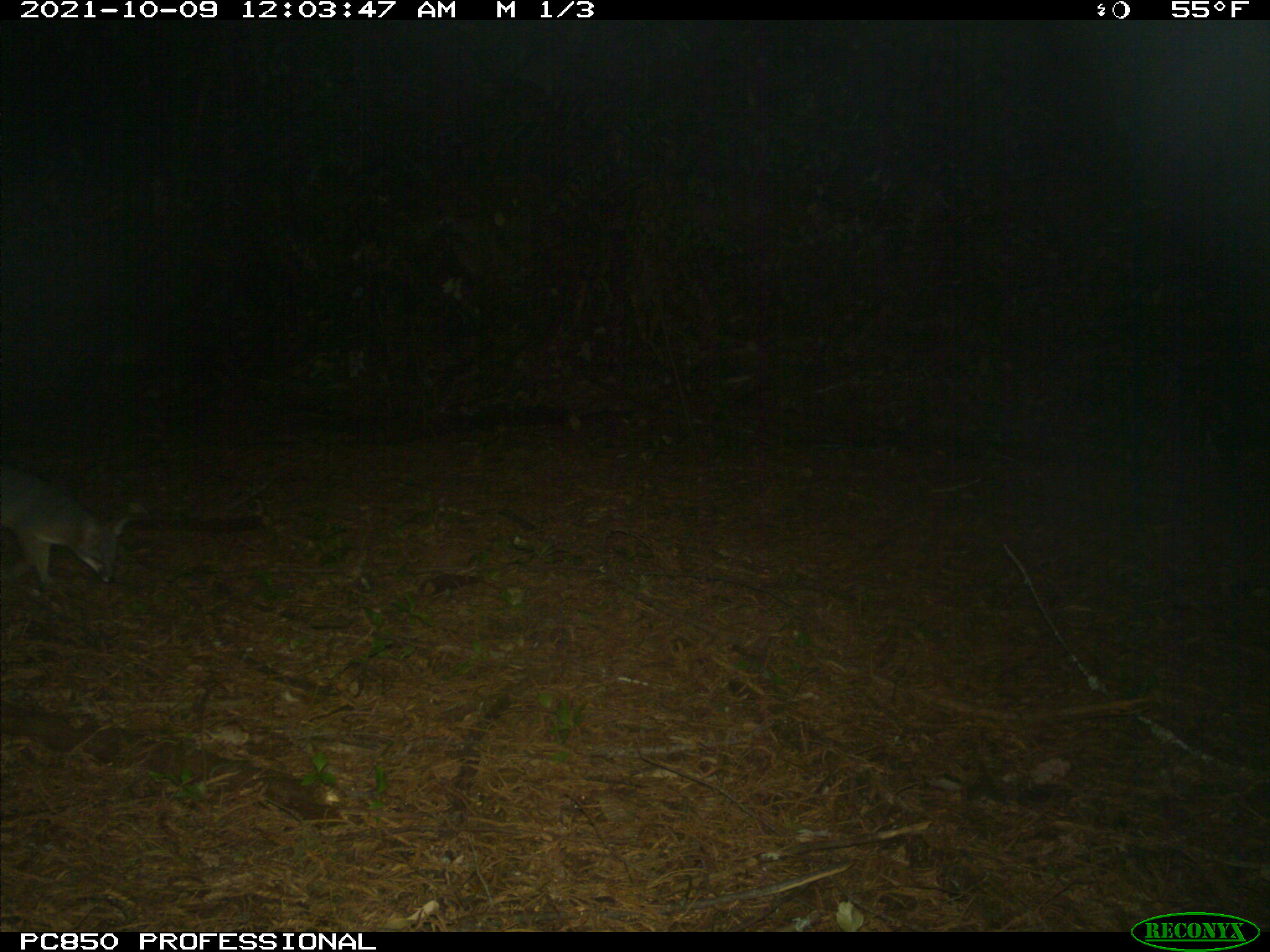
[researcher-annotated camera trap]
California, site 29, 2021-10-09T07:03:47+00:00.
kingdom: Animalia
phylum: Chordata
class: Mammalia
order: Carnivora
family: Canidae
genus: Urocyon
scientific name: Urocyon cinereoargenteus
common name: gray fox